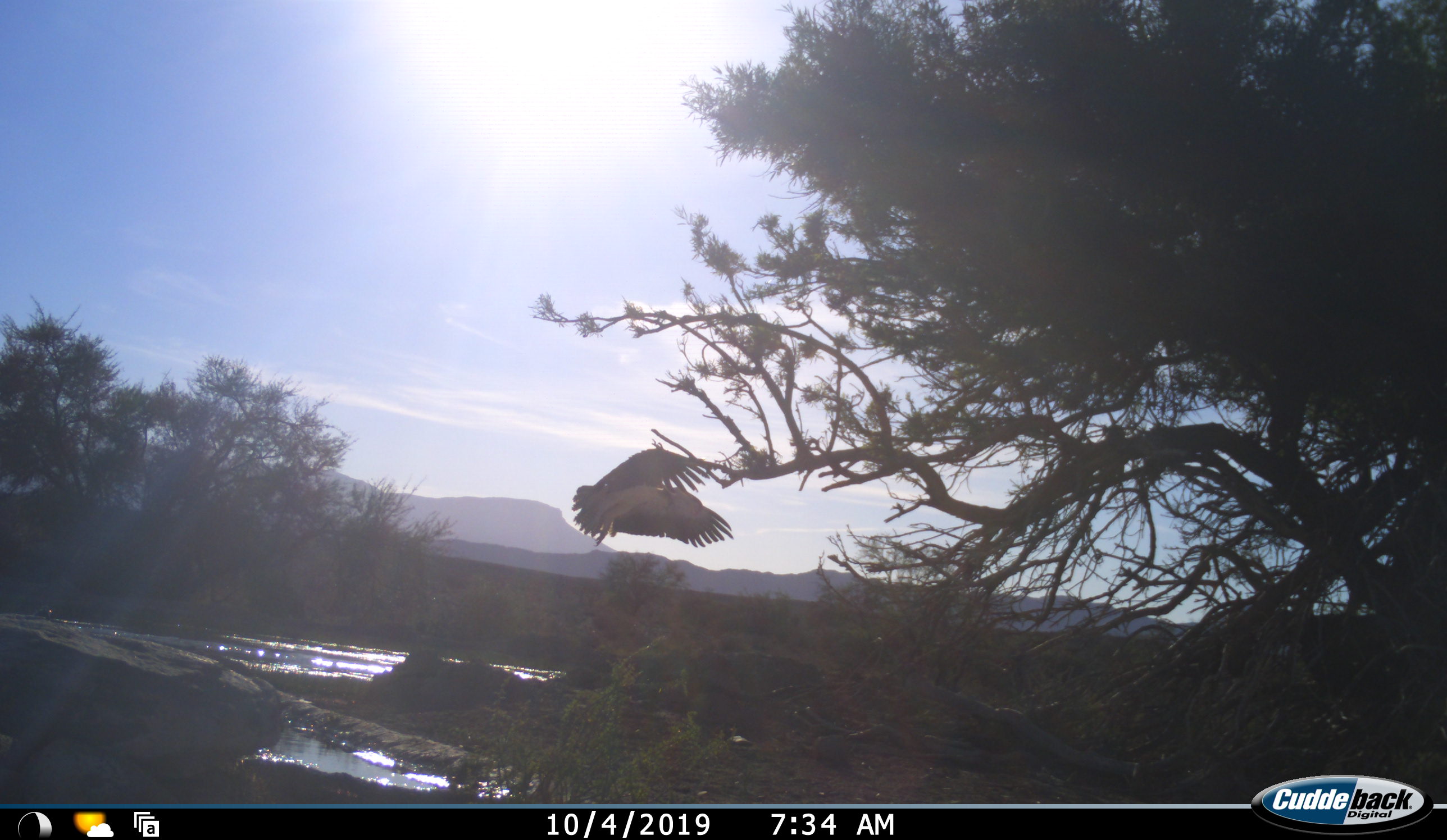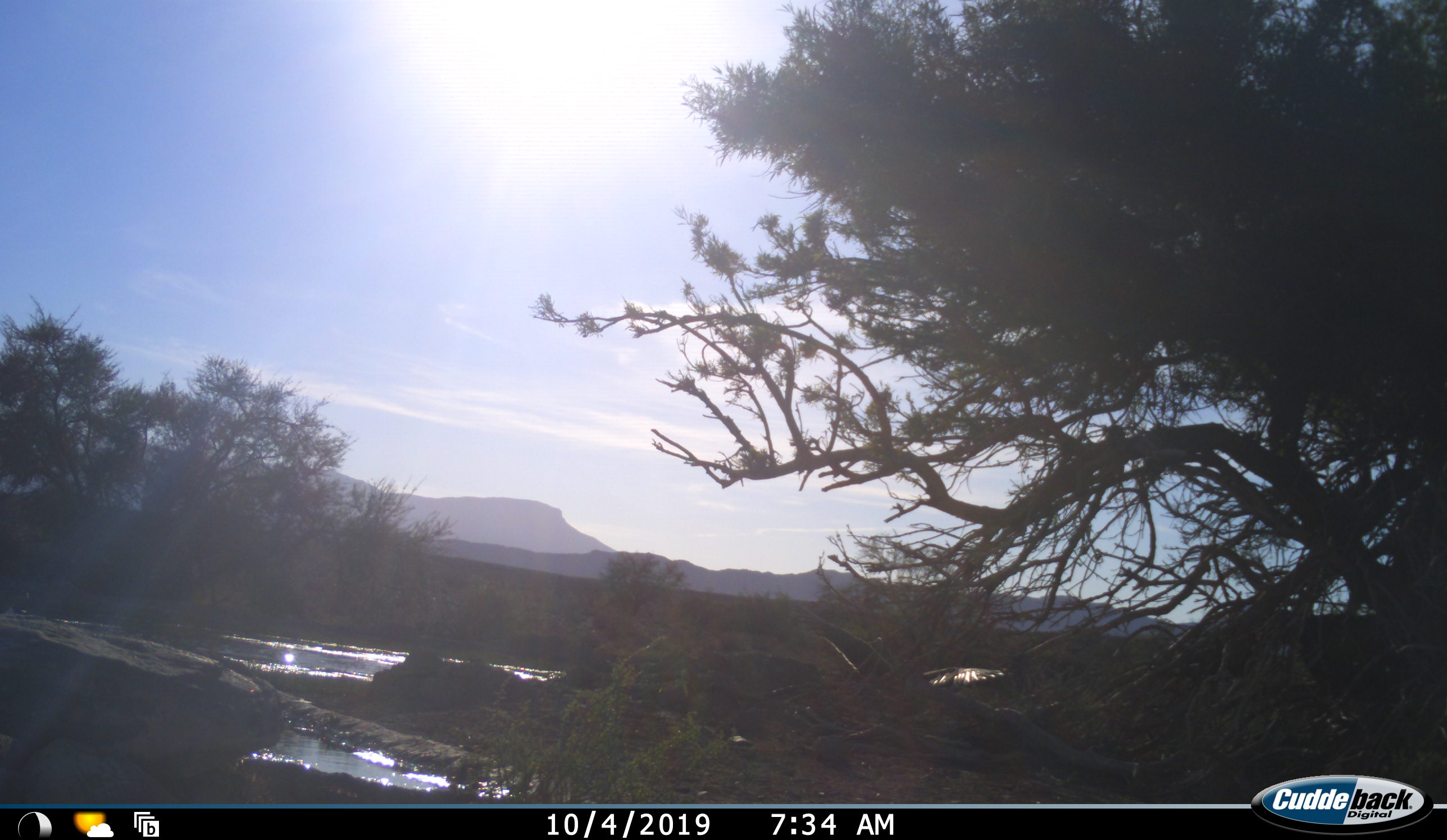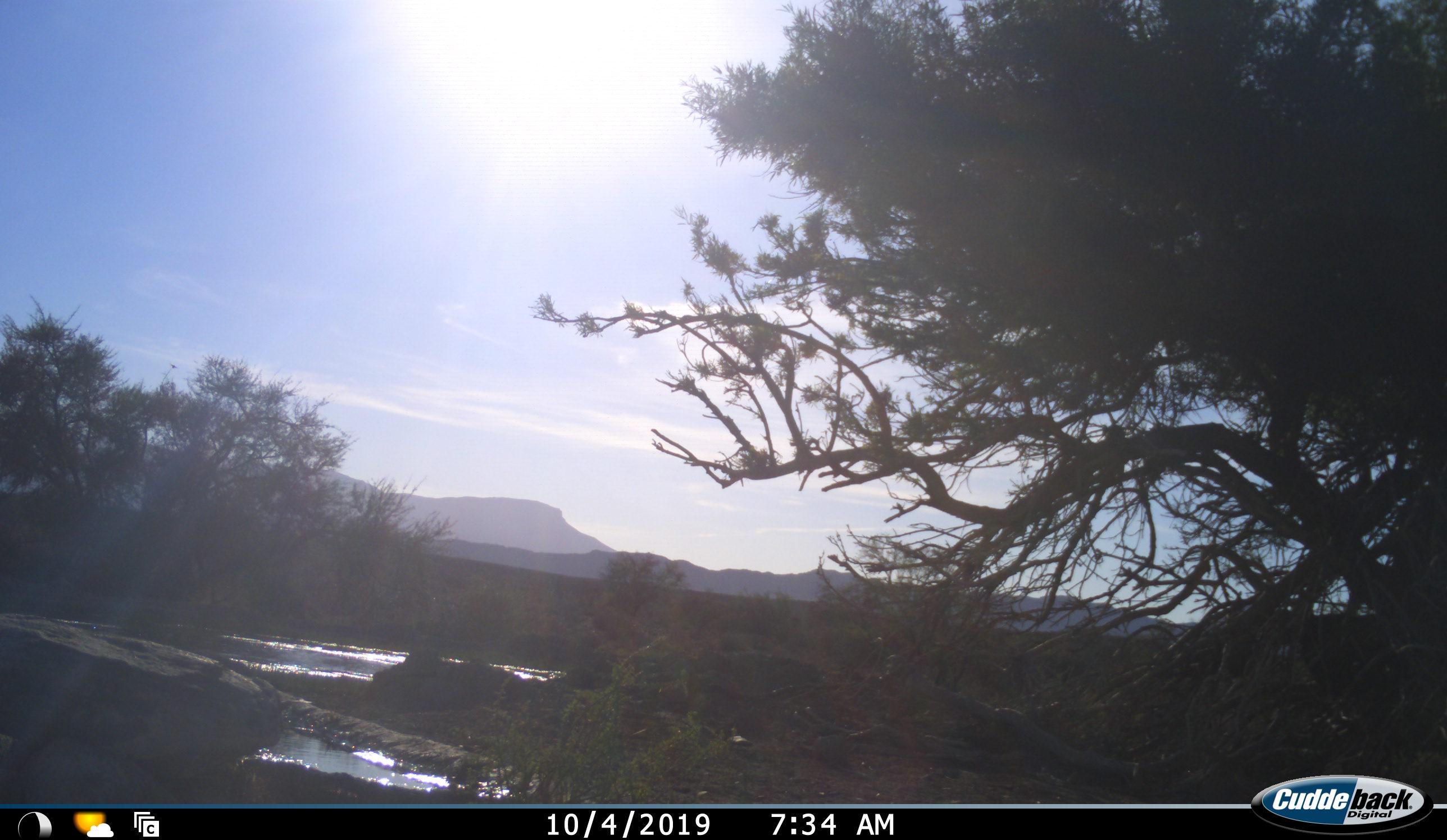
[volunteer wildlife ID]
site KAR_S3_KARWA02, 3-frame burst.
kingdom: Animalia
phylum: Chordata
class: Aves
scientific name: Aves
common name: bird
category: birdother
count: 1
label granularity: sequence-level